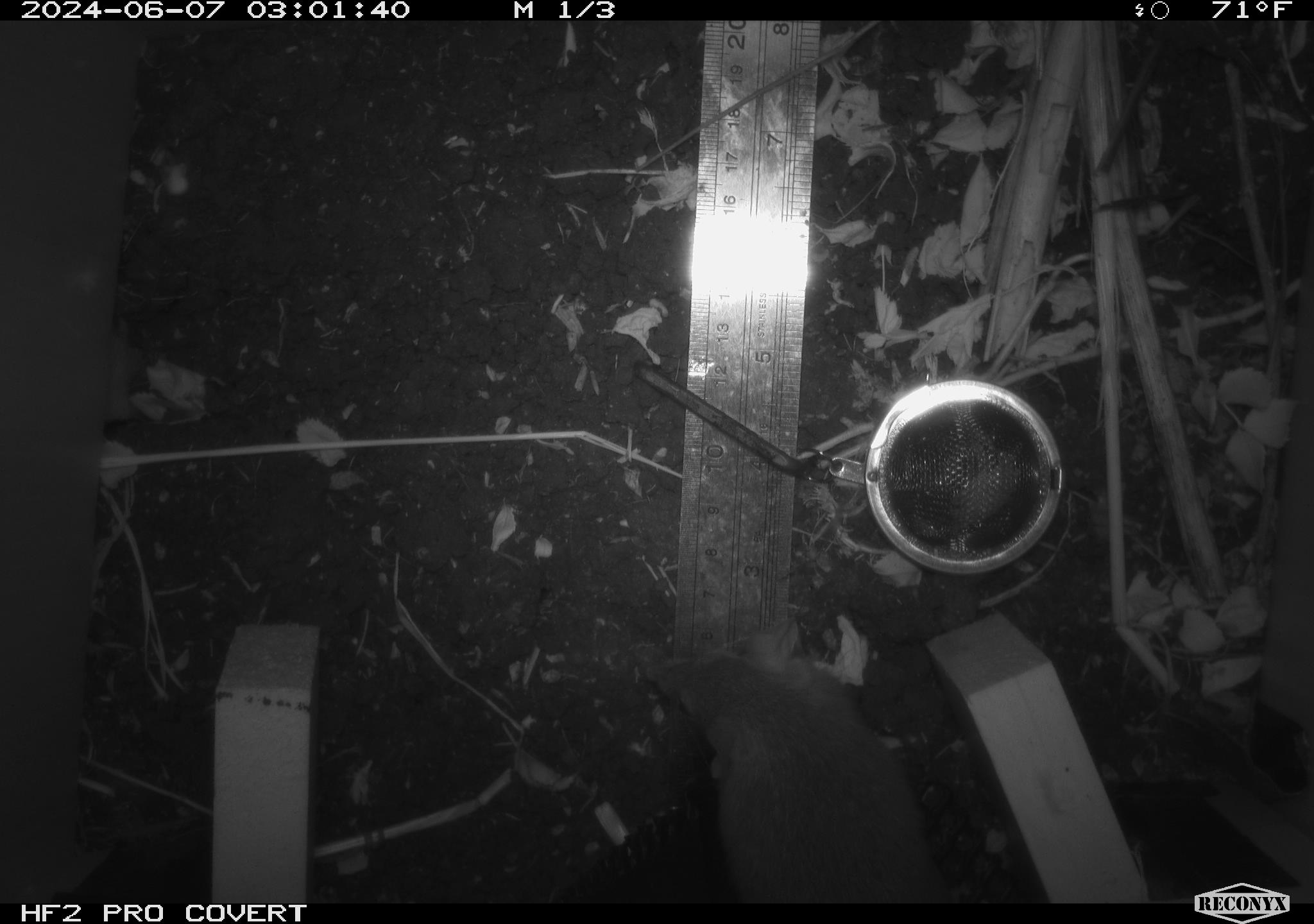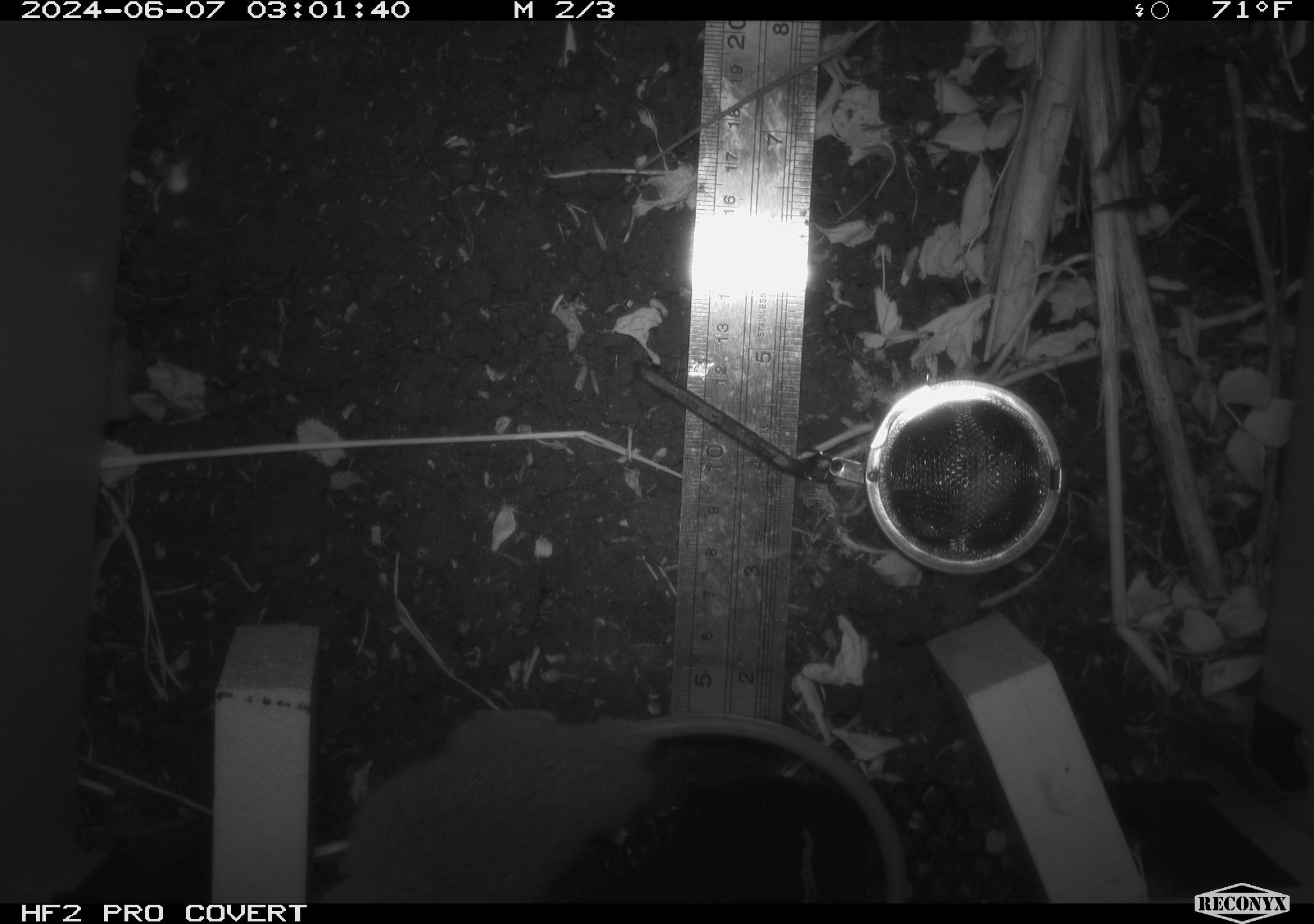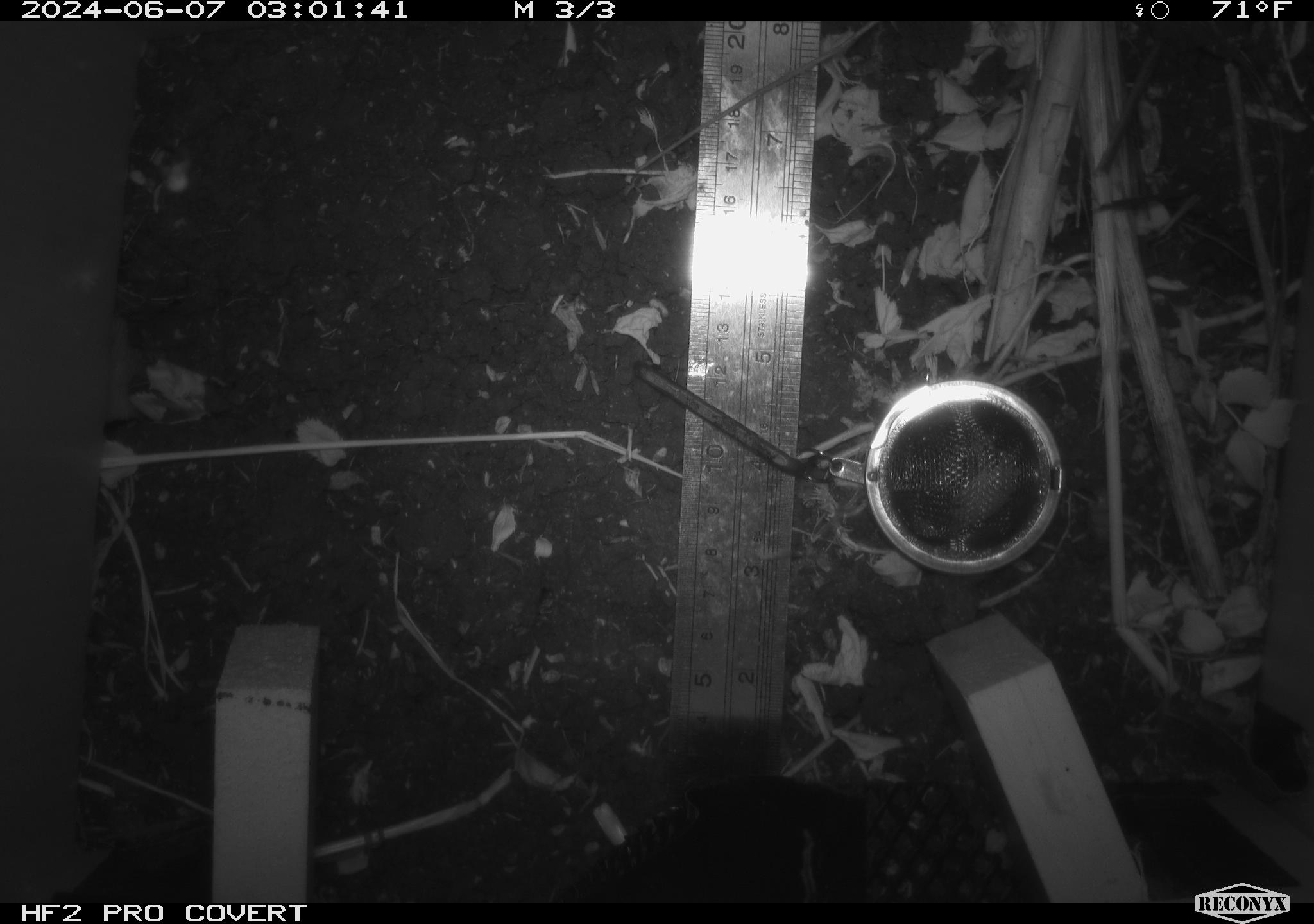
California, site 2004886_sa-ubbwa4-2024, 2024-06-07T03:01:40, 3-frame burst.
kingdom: Animalia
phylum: Chordata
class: Mammalia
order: Rodentia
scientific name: Rodentia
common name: woodrat or rat or mouse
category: woodrat or rat or mouse species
Woodrat or rat or mouse species (woodrat or rat or mouse) (Rodentia).